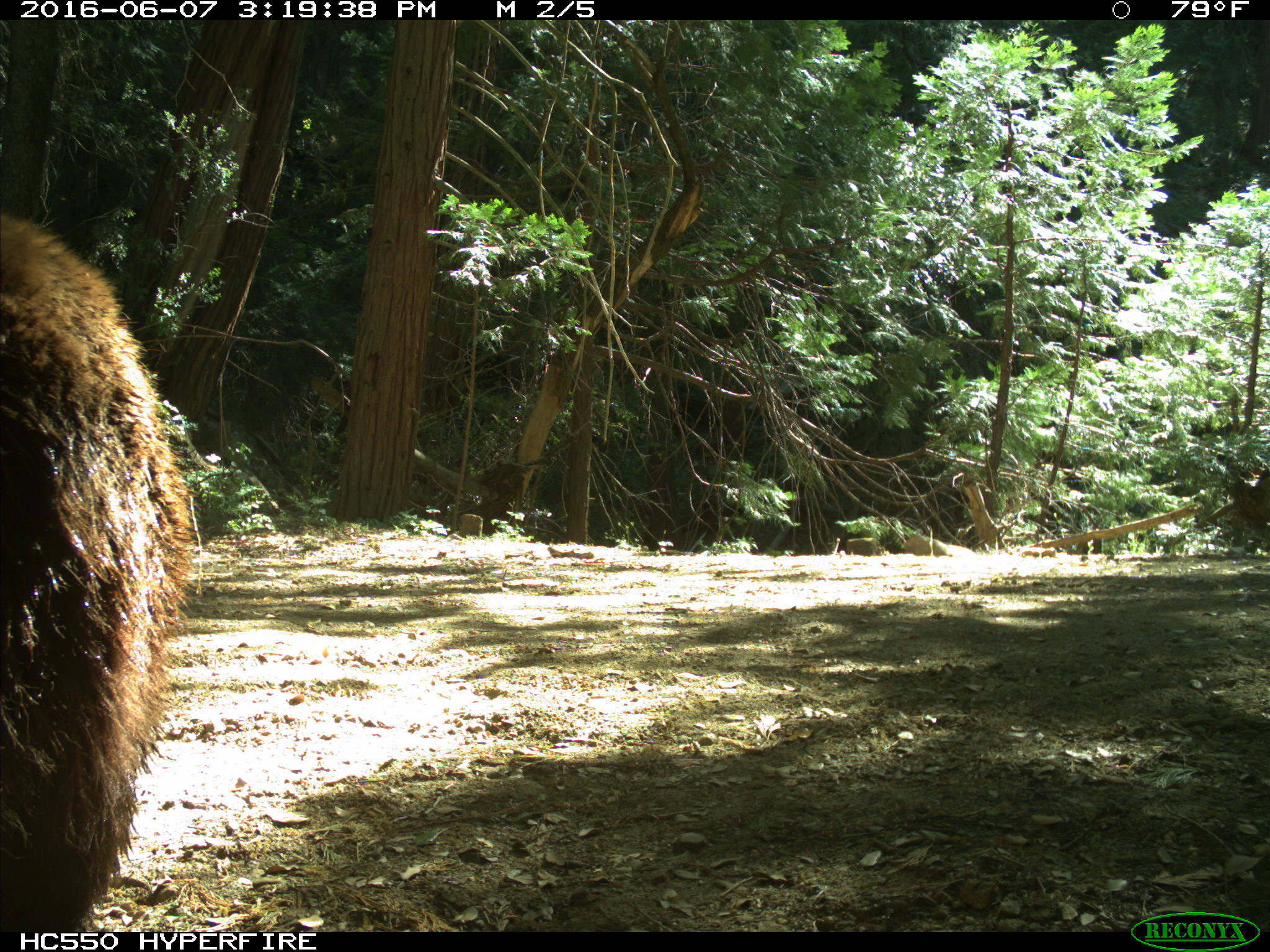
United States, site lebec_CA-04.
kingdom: Animalia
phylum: Chordata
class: Mammalia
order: Carnivora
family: Ursidae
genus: Ursus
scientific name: Ursus americanus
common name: american black bear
Ursus americanus (american black bear).